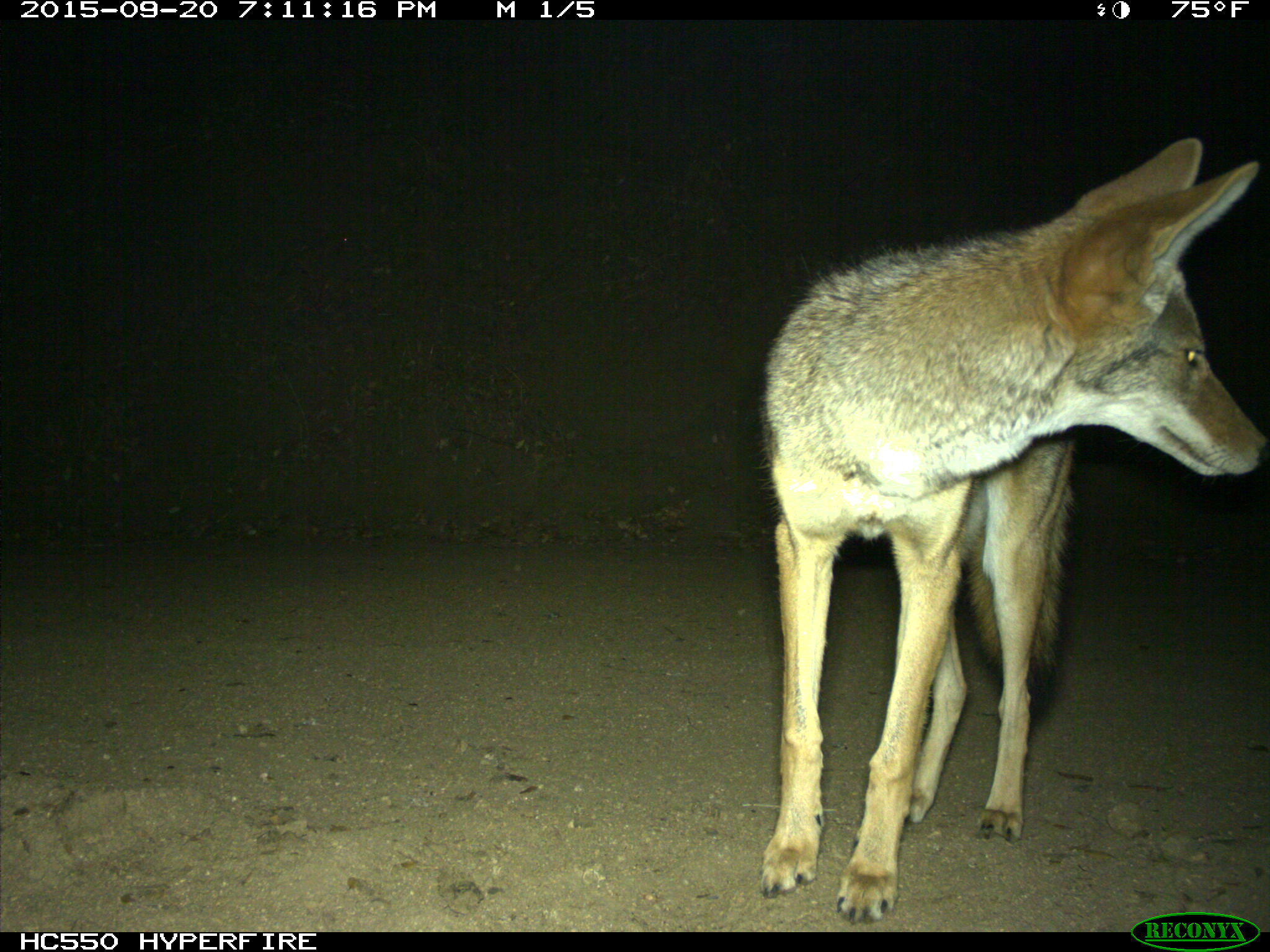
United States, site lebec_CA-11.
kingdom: Animalia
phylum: Chordata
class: Mammalia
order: Carnivora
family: Canidae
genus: Canis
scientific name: Canis latrans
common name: coyote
Canis latrans (coyote).